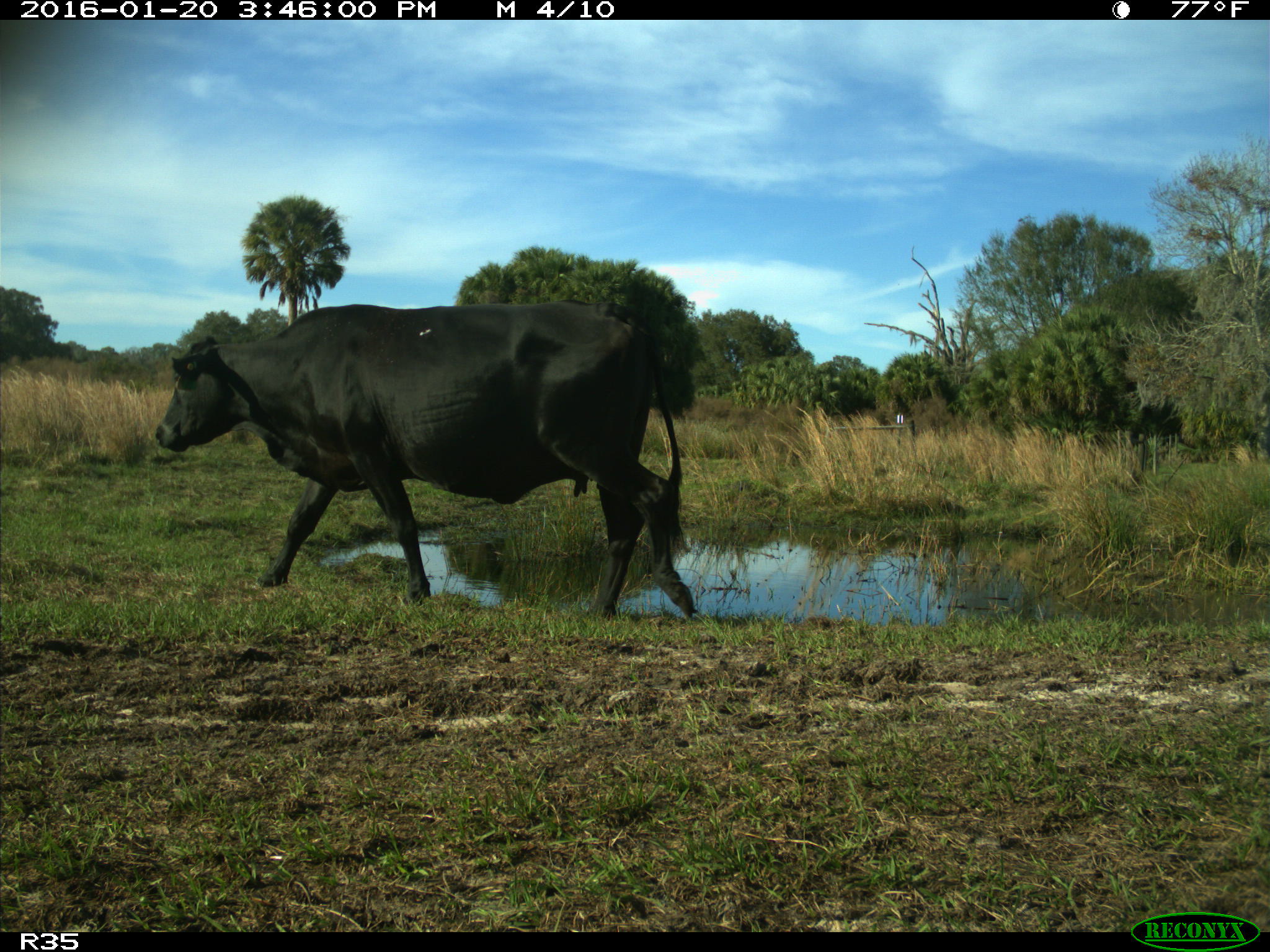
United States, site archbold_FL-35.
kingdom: Animalia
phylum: Chordata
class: Mammalia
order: Artiodactyla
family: Bovidae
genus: Bos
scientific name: Bos taurus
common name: domestic cow